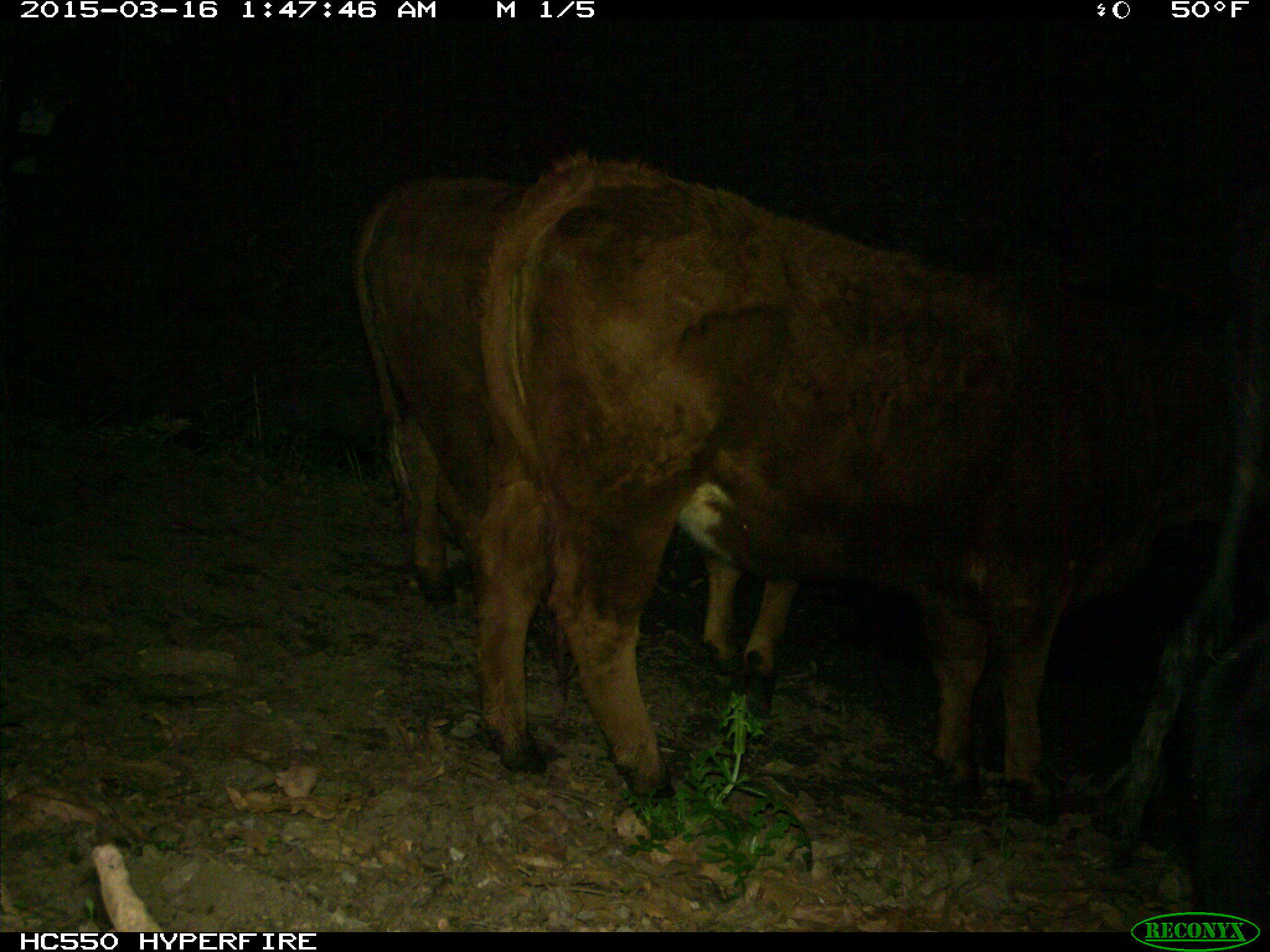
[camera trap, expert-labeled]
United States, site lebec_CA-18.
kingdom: Animalia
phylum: Chordata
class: Mammalia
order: Artiodactyla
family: Bovidae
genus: Bos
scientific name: Bos taurus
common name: domestic cow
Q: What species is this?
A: Bos taurus (domestic cow).